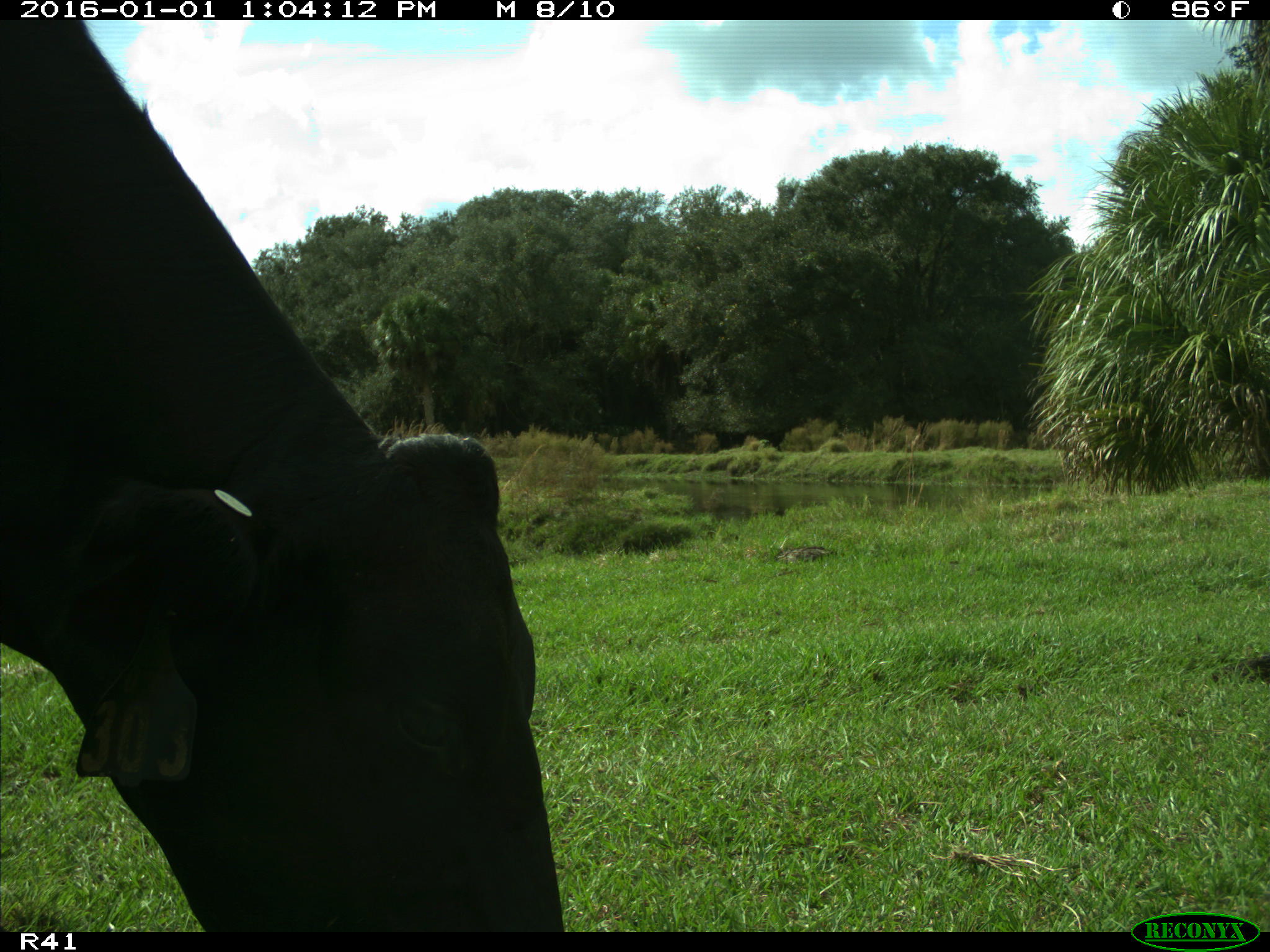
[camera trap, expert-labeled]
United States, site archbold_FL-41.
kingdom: Animalia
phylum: Chordata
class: Mammalia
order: Artiodactyla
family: Bovidae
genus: Bos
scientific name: Bos taurus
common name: domestic cow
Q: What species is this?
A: Bos taurus (domestic cow).